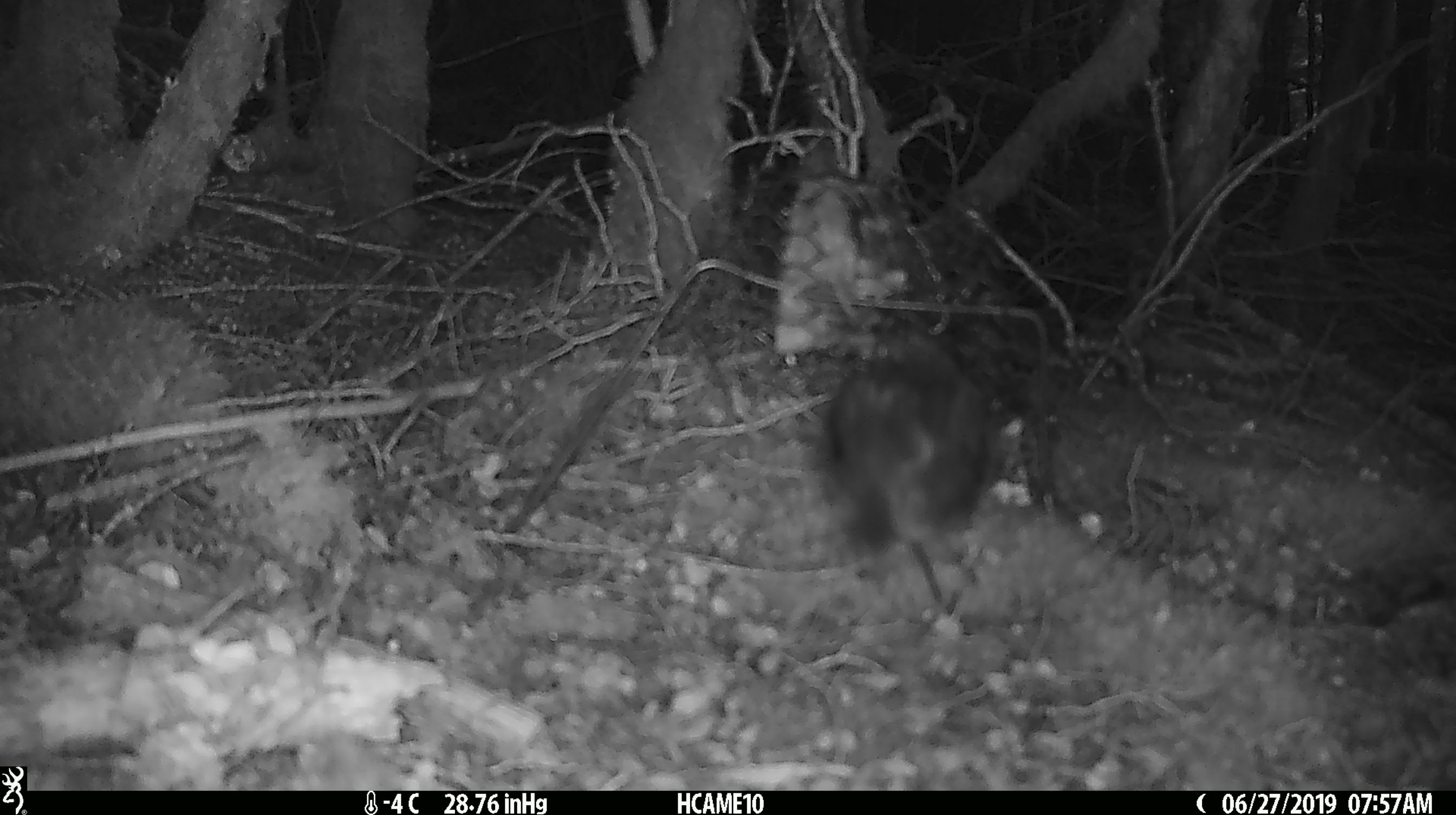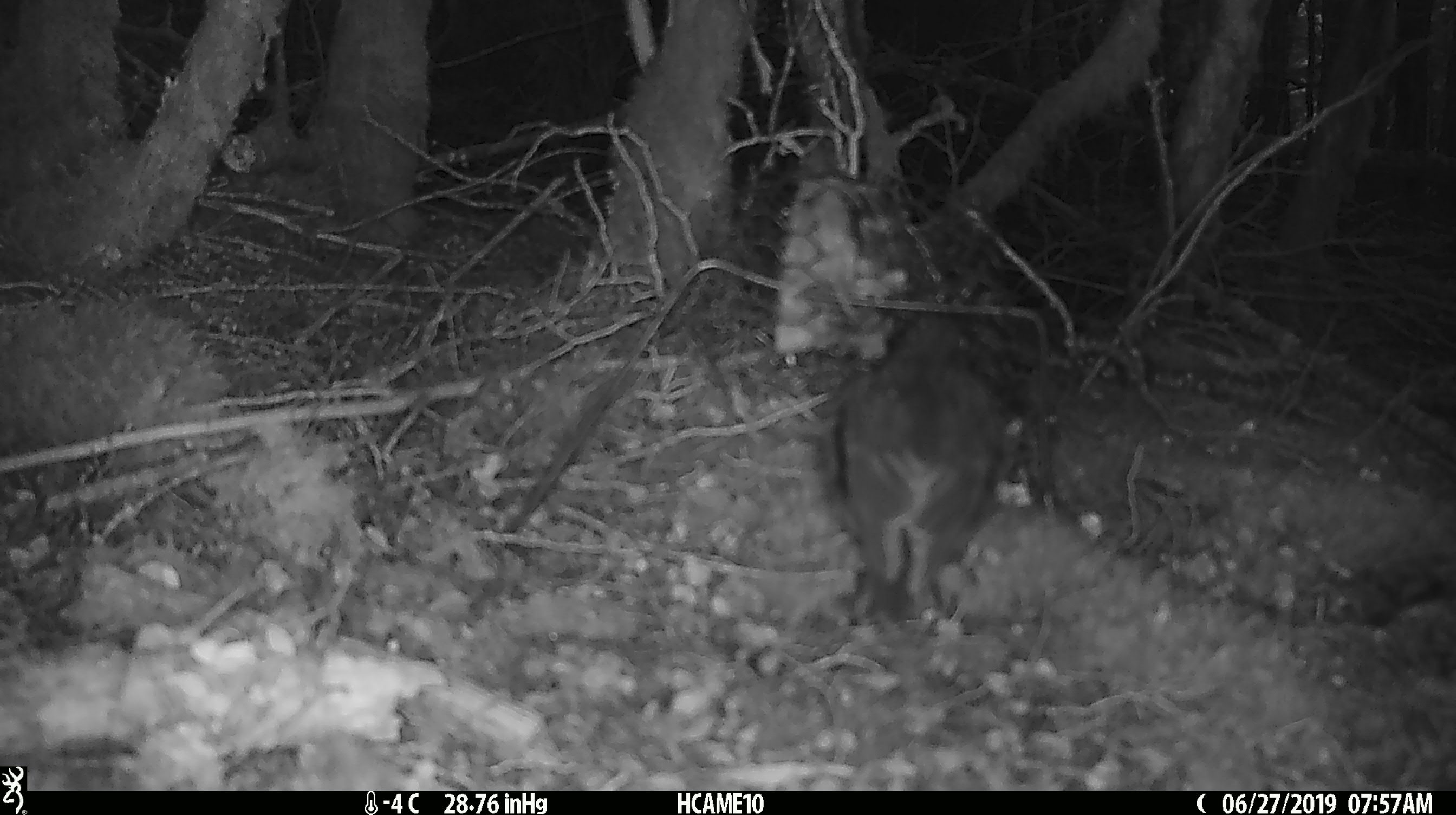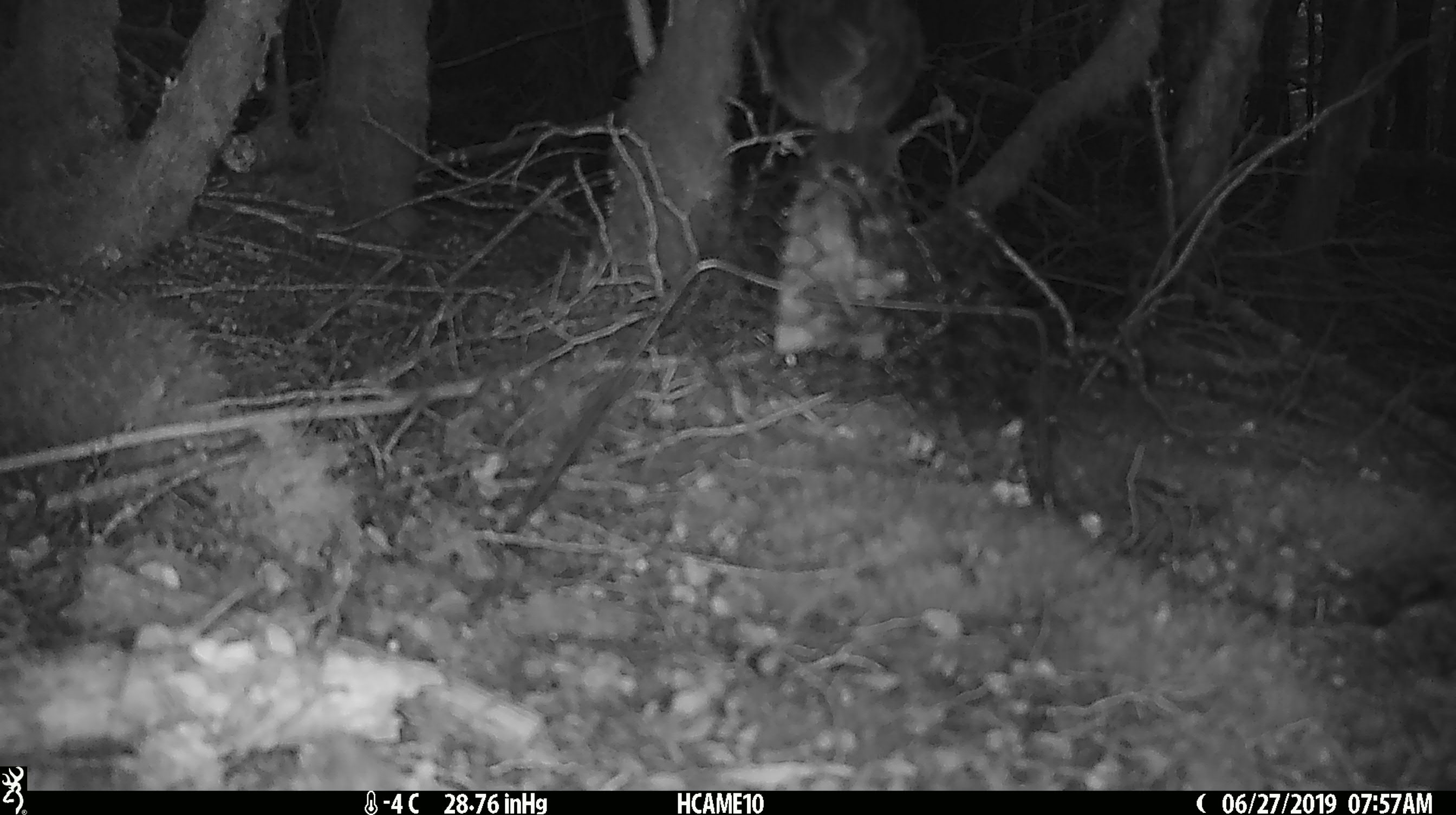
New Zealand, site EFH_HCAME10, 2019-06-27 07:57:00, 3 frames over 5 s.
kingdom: Animalia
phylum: Chordata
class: Aves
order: Passeriformes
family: Petroicidae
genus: Petroica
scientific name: Petroica australis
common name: new zealand robin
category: robin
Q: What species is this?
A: Robin (new zealand robin) (Petroica australis).